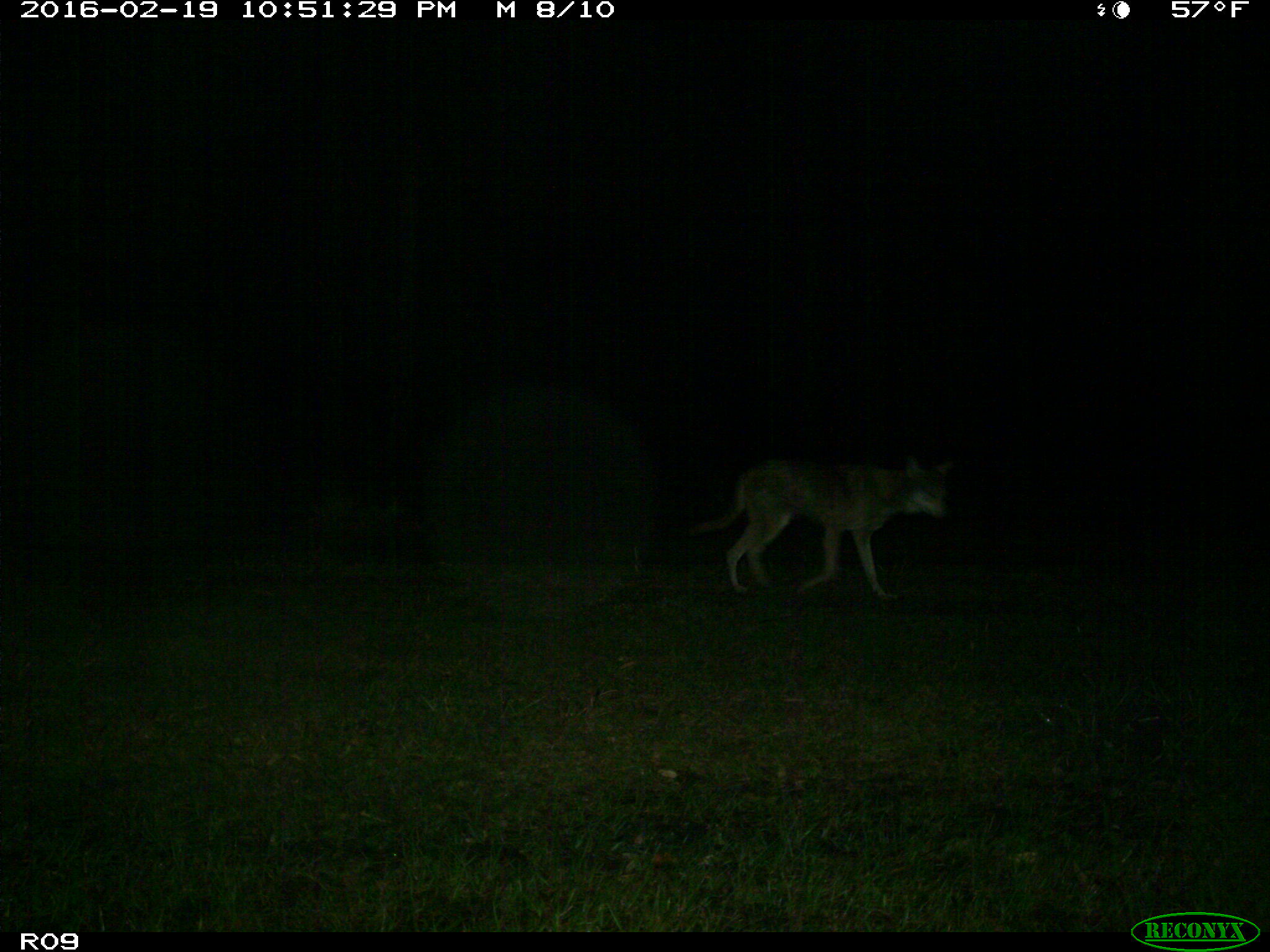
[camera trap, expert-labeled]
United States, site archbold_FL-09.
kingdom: Animalia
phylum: Chordata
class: Mammalia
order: Carnivora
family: Canidae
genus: Canis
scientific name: Canis latrans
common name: coyote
Canis latrans (coyote).